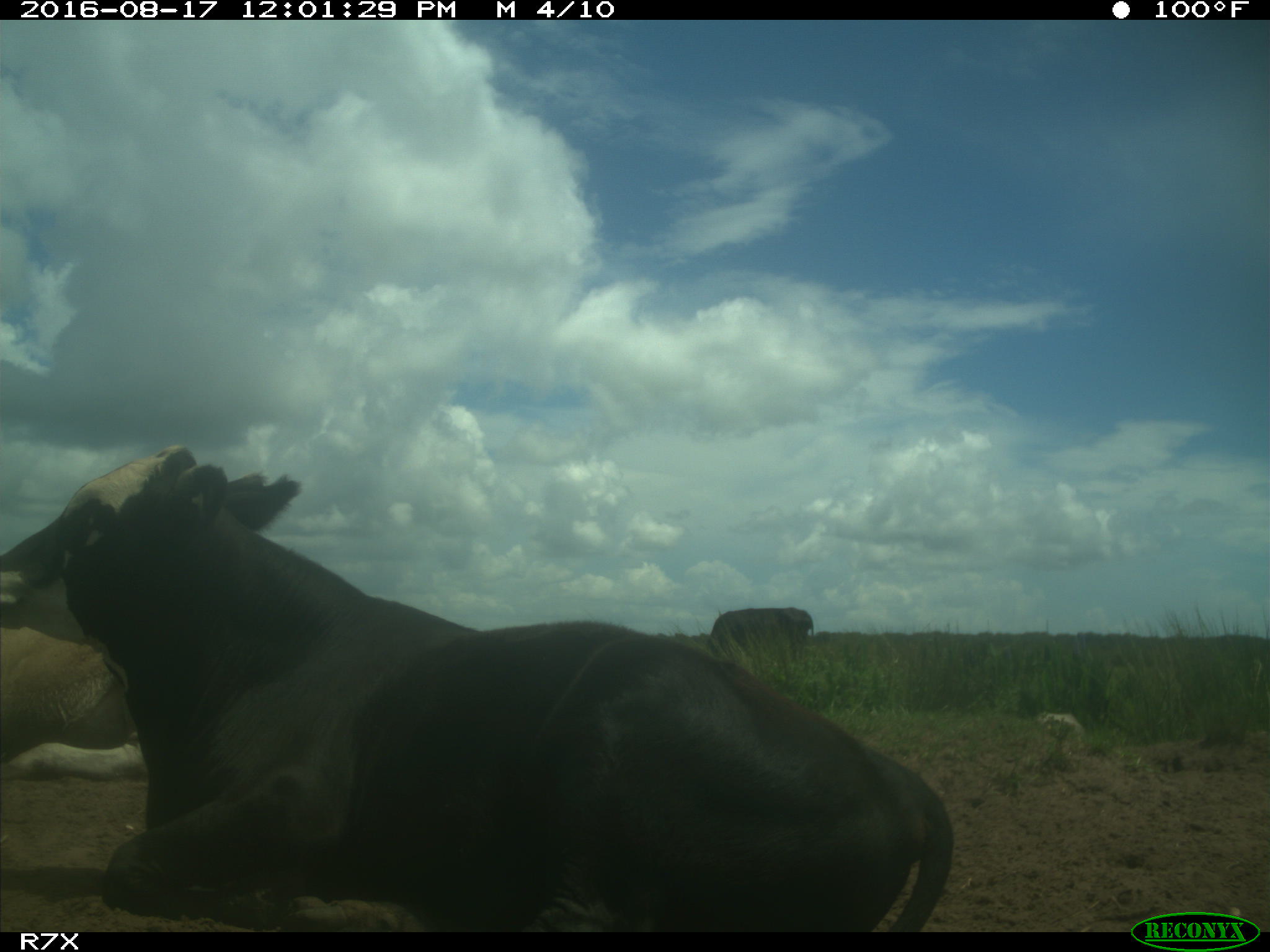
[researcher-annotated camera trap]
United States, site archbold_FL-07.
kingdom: Animalia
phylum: Chordata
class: Mammalia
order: Artiodactyla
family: Bovidae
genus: Bos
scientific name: Bos taurus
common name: domestic cow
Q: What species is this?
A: Bos taurus (domestic cow).